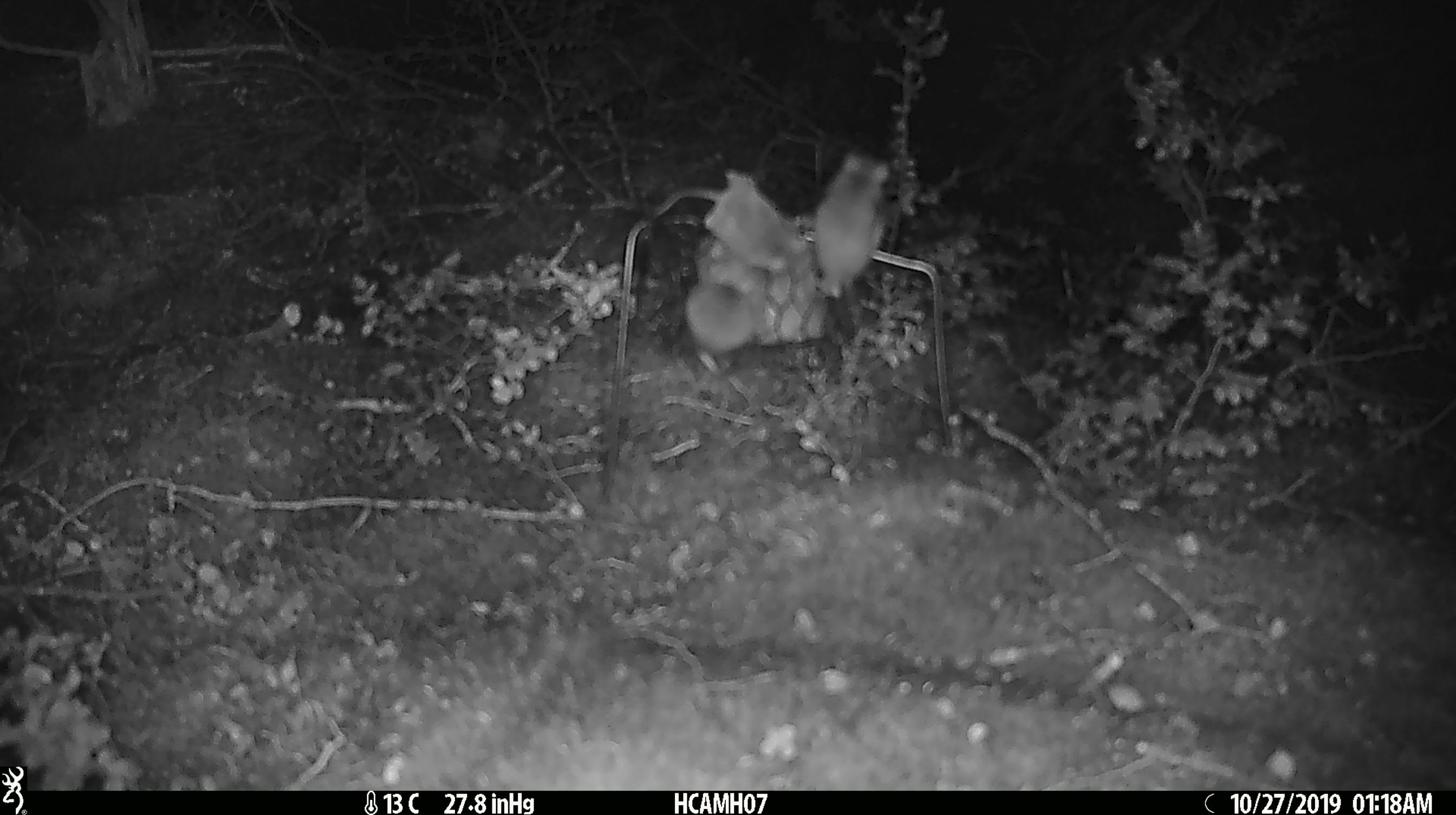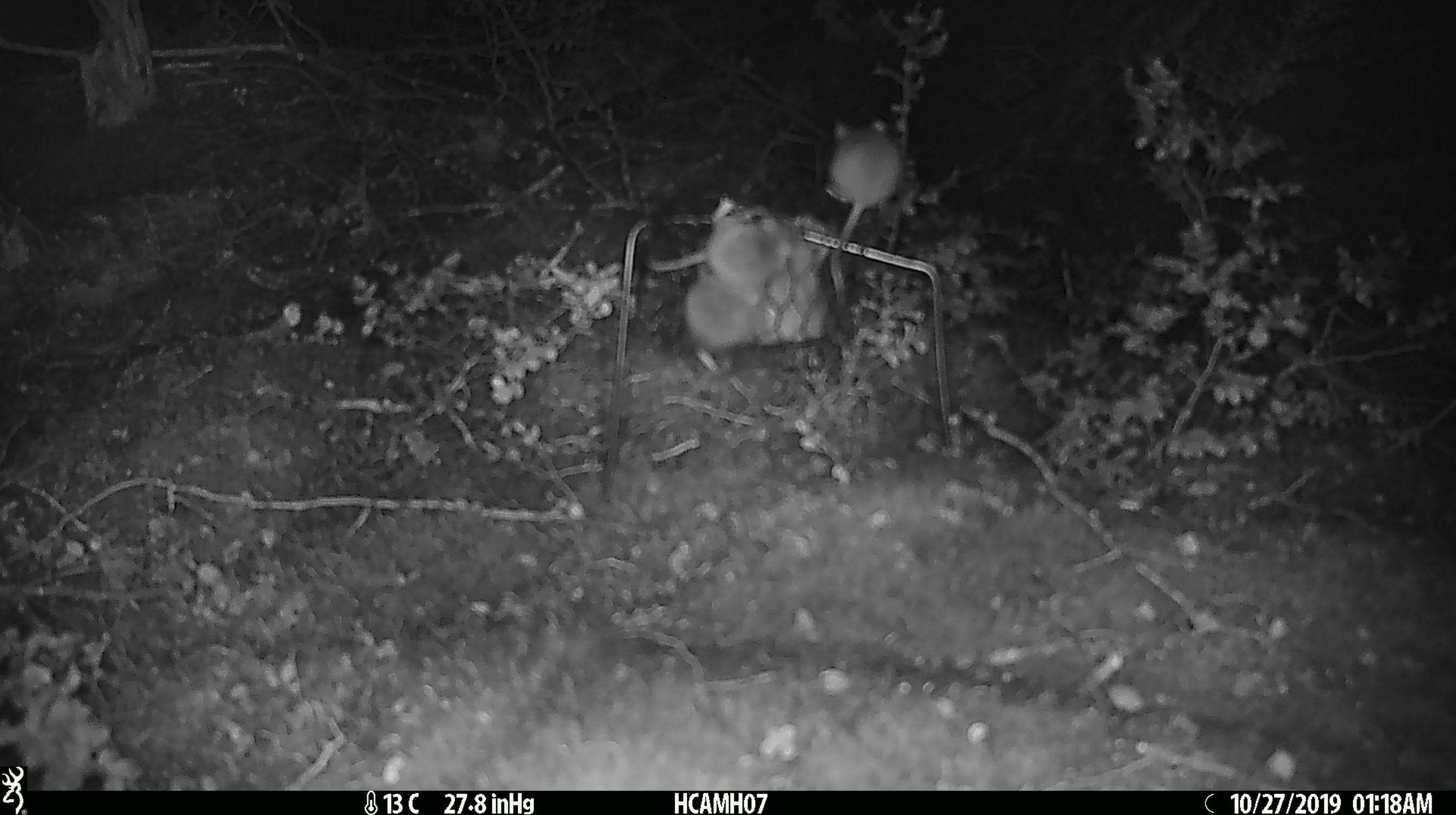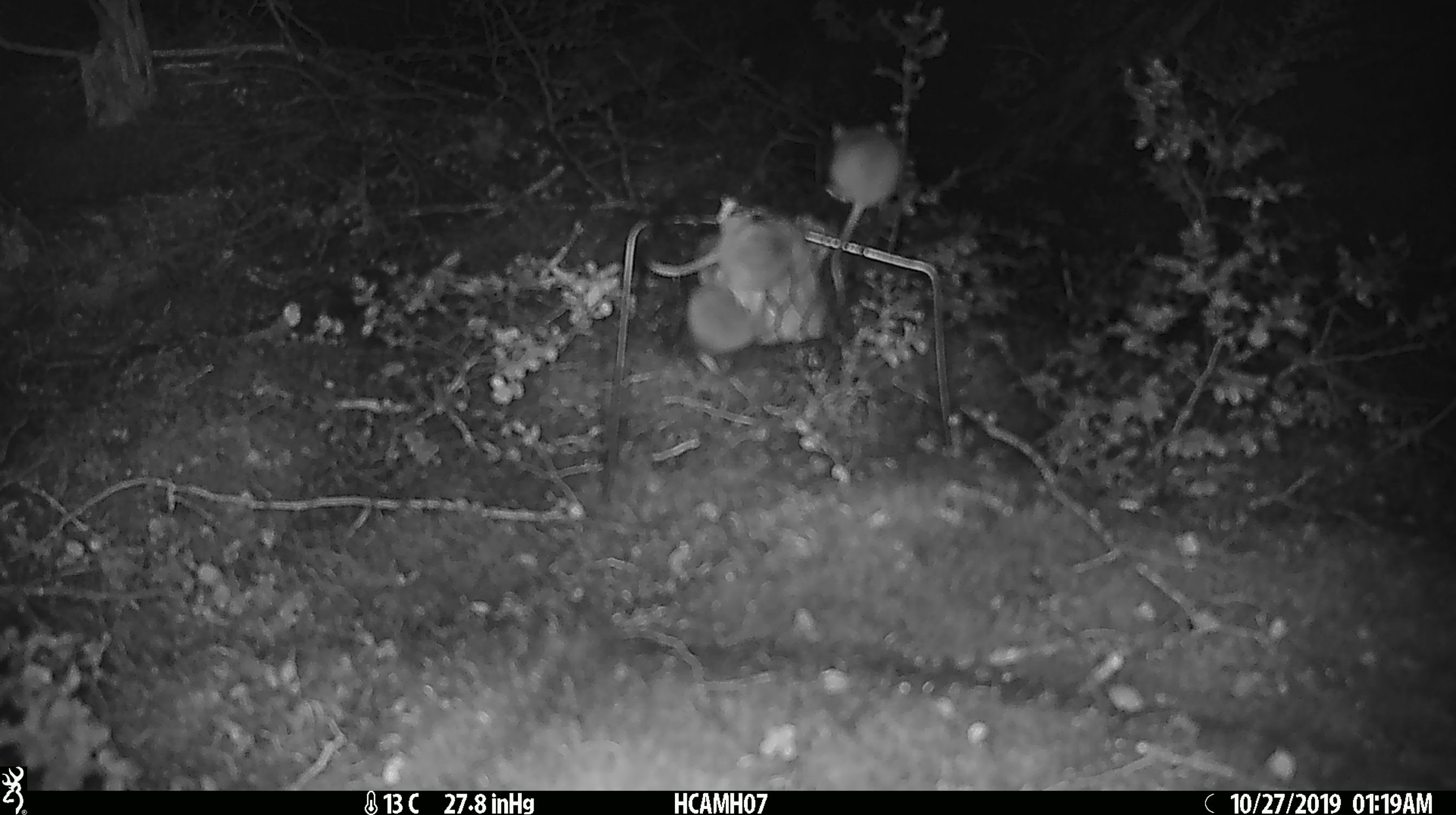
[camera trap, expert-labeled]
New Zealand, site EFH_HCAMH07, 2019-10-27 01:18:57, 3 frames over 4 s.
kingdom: Animalia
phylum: Chordata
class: Mammalia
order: Rodentia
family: Muridae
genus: Mus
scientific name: Mus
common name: mouse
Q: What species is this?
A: Mouse (Mus).